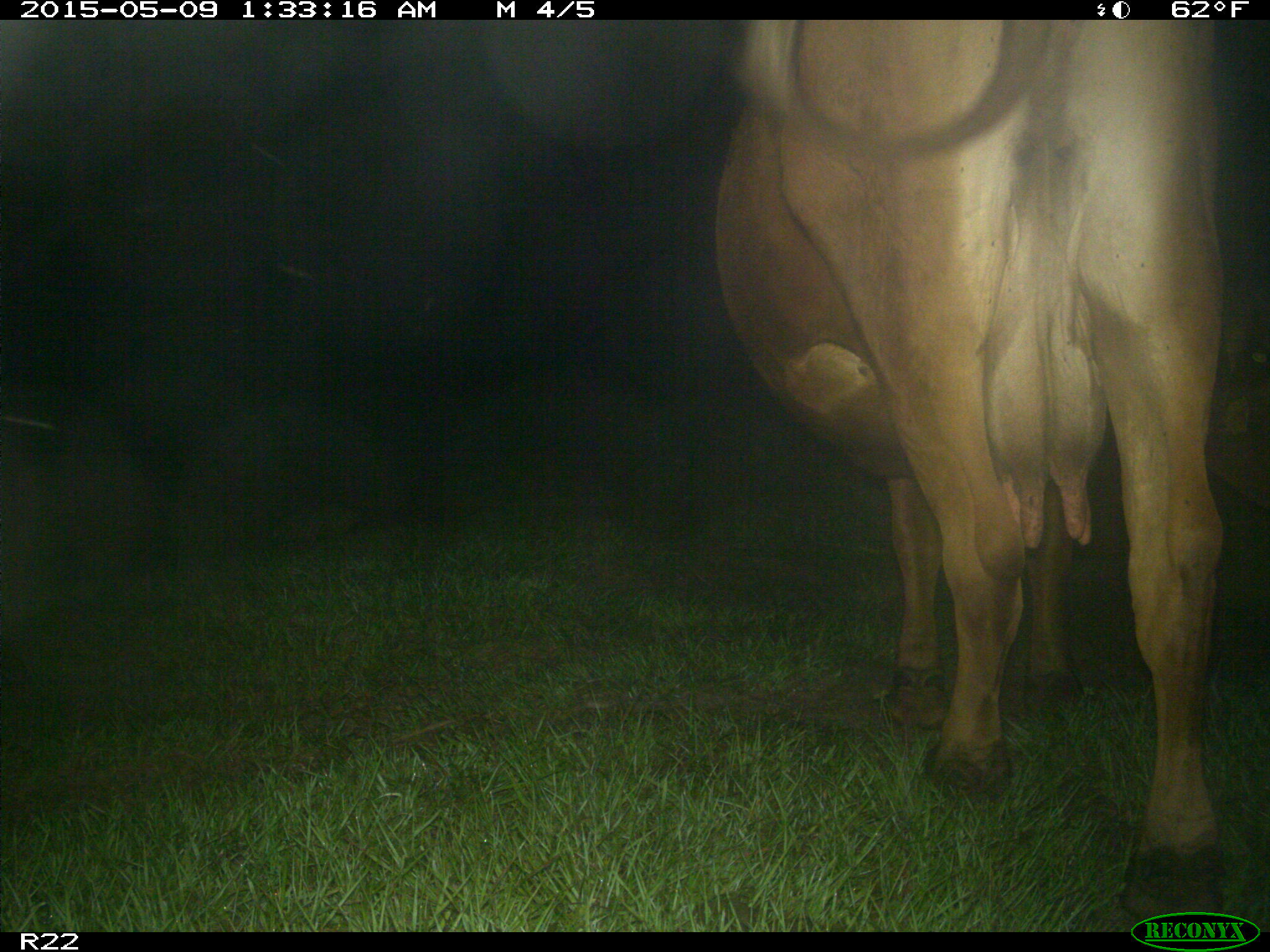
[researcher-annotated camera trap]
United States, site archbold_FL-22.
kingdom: Animalia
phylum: Chordata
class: Mammalia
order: Artiodactyla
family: Bovidae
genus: Bos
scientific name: Bos taurus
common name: domestic cow